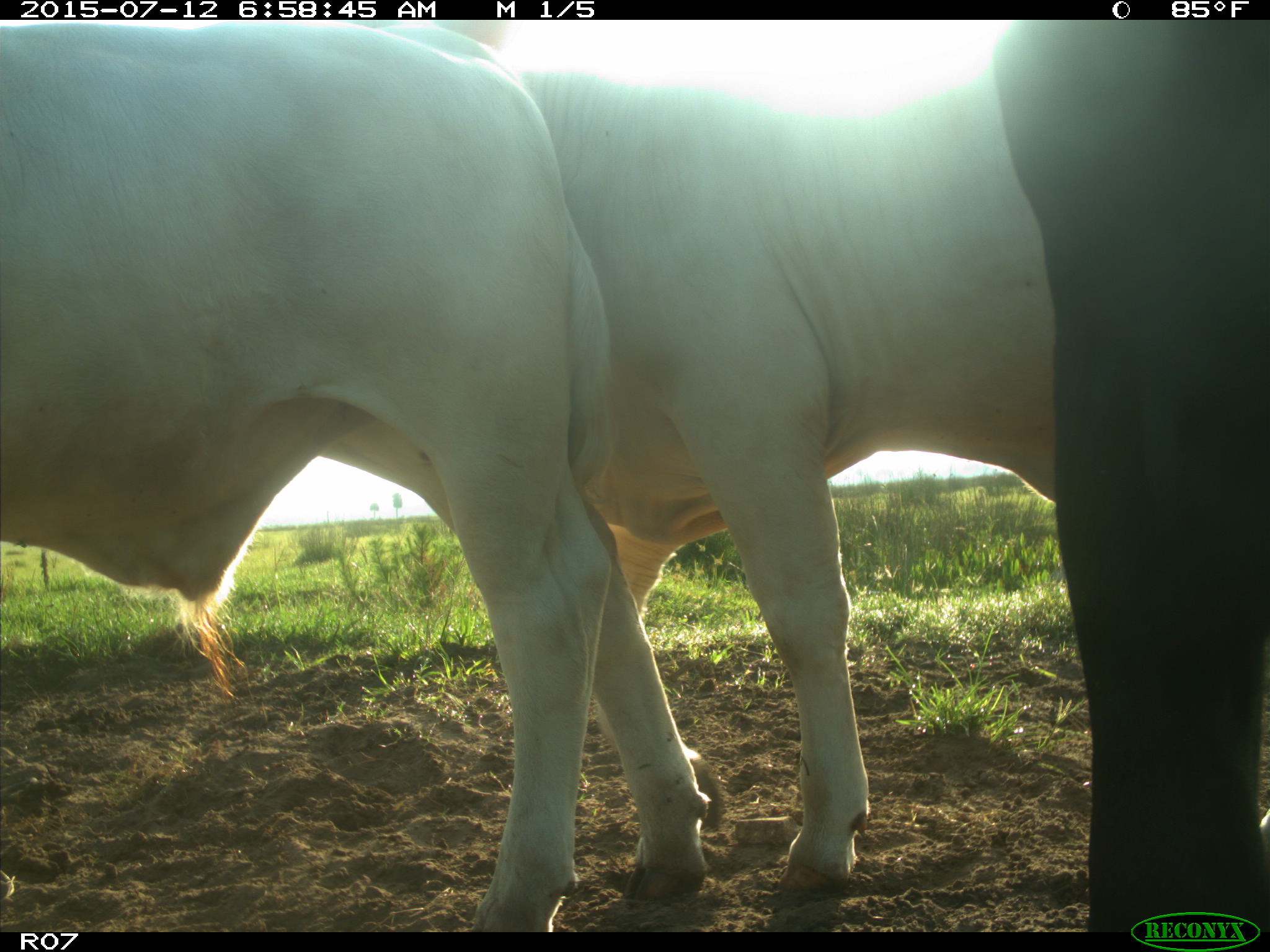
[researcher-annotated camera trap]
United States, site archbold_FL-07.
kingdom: Animalia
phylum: Chordata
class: Mammalia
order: Artiodactyla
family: Bovidae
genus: Bos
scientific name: Bos taurus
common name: domestic cow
Bos taurus (domestic cow).